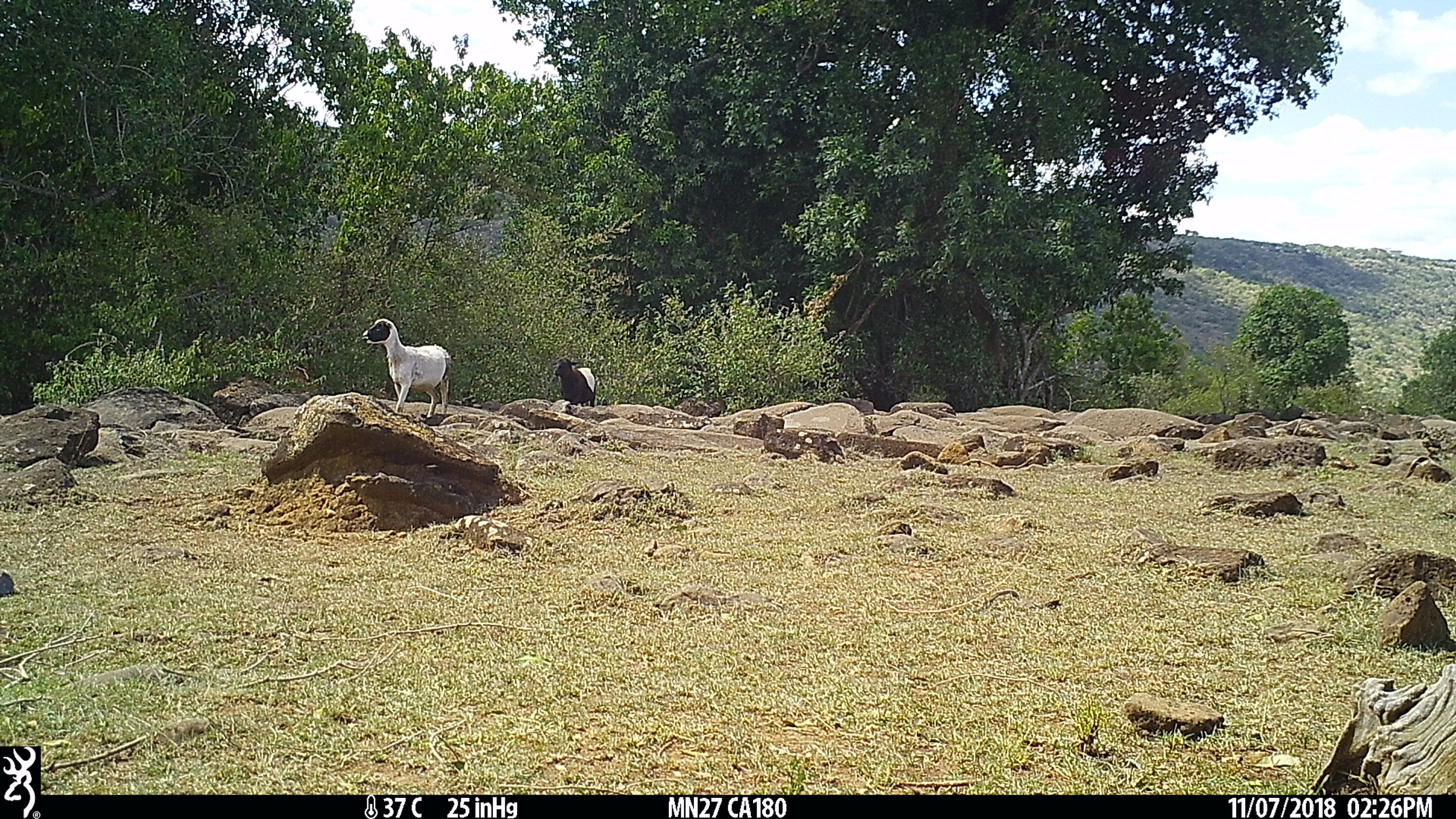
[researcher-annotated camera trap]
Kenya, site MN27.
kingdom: Animalia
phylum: Chordata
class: Mammalia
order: Artiodactyla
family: Bovidae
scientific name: Bovidae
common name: sheep or goat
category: shoat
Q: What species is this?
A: Shoat (sheep or goat) (Bovidae).